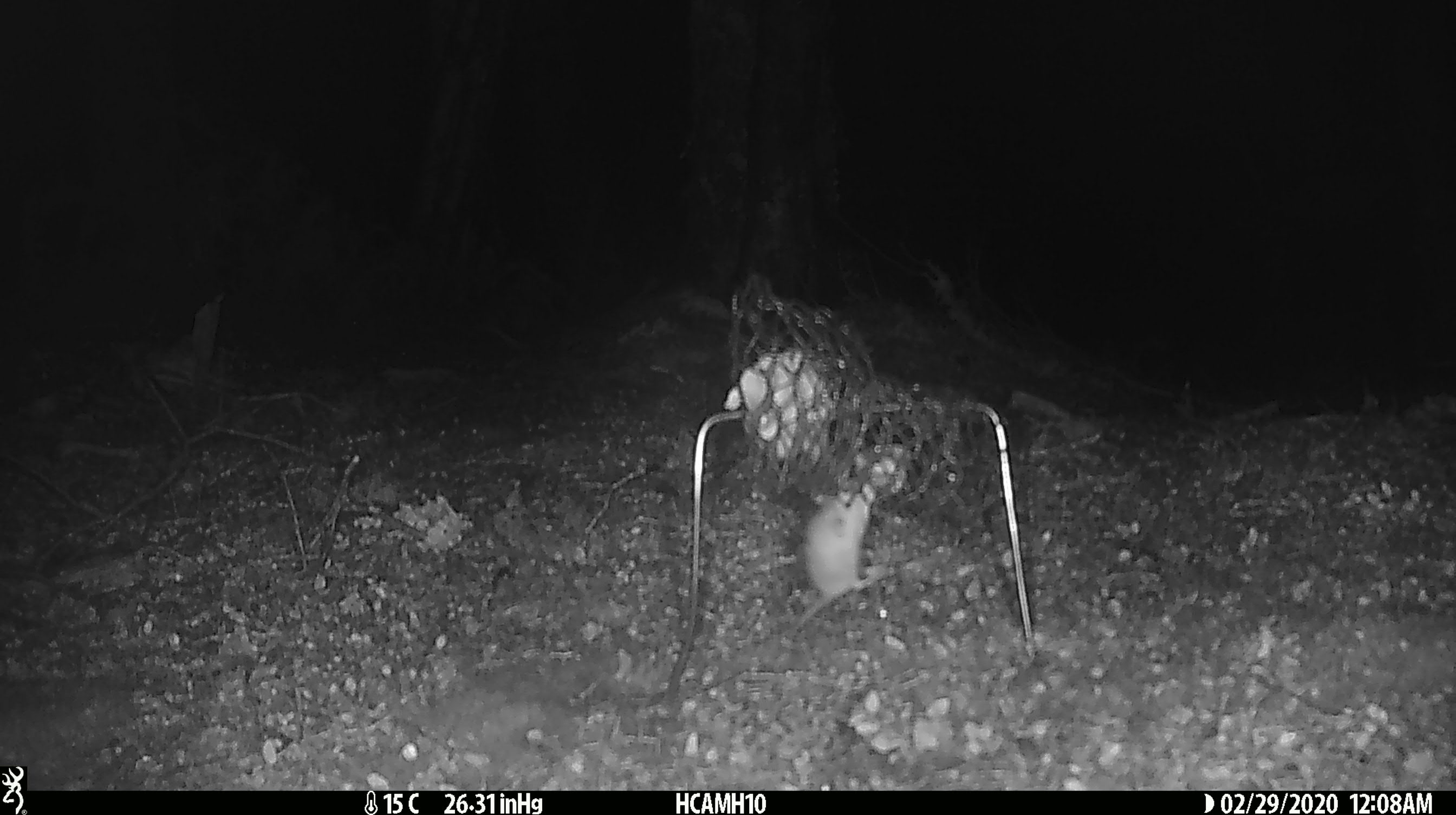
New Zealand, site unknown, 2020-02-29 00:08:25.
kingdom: Animalia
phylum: Chordata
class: Mammalia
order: Rodentia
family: Muridae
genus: Mus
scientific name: Mus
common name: mouse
Mouse (Mus).